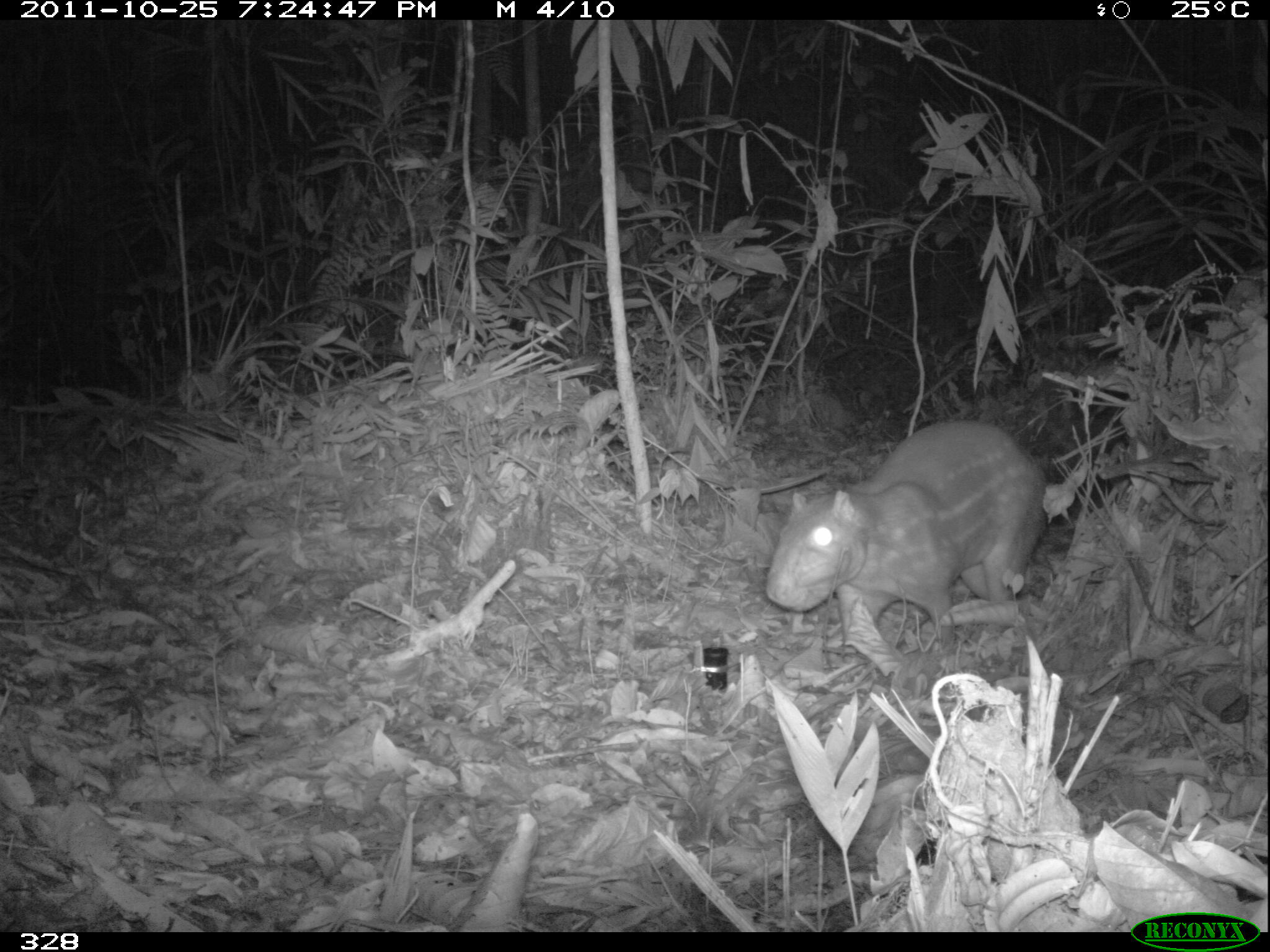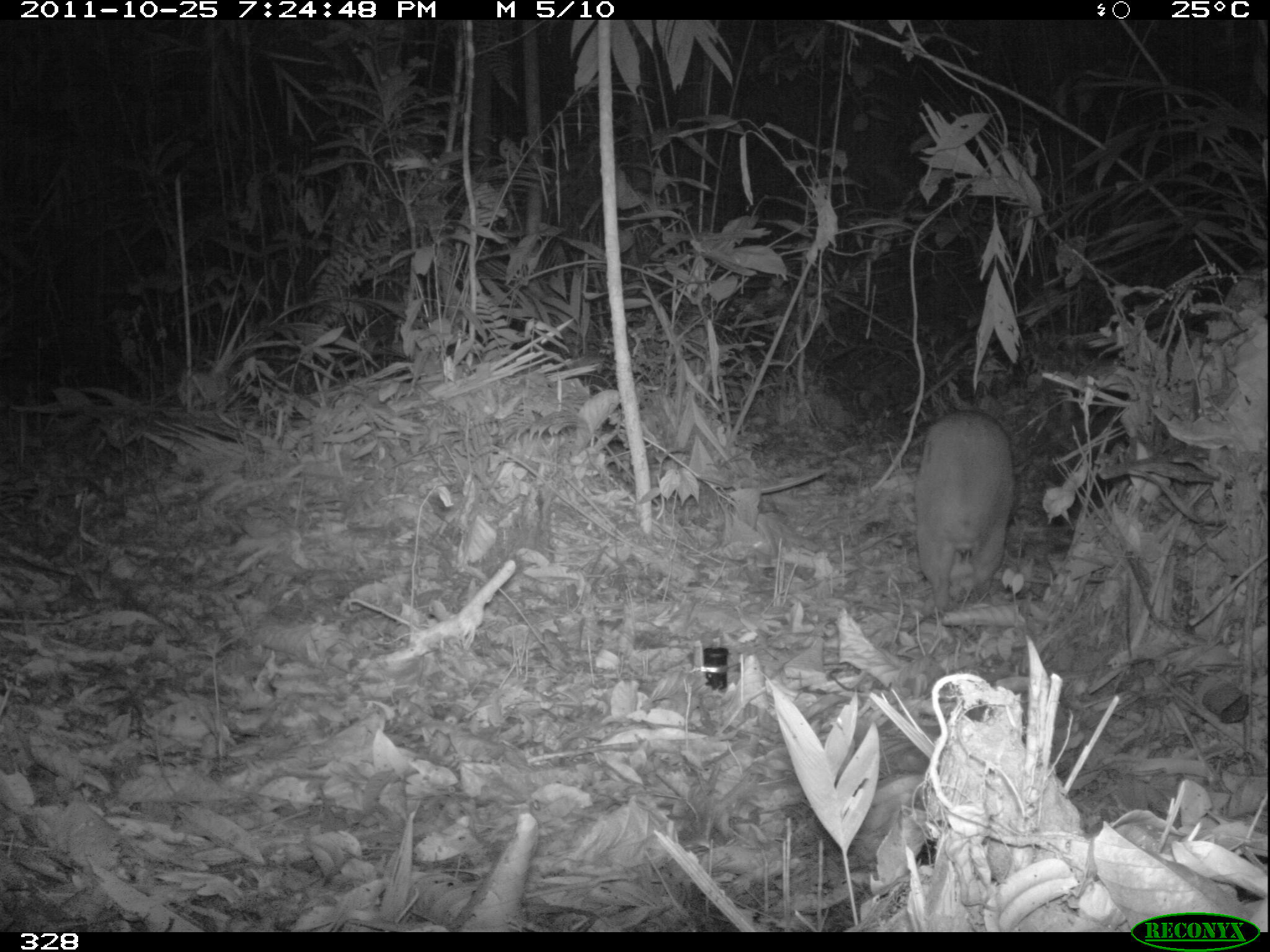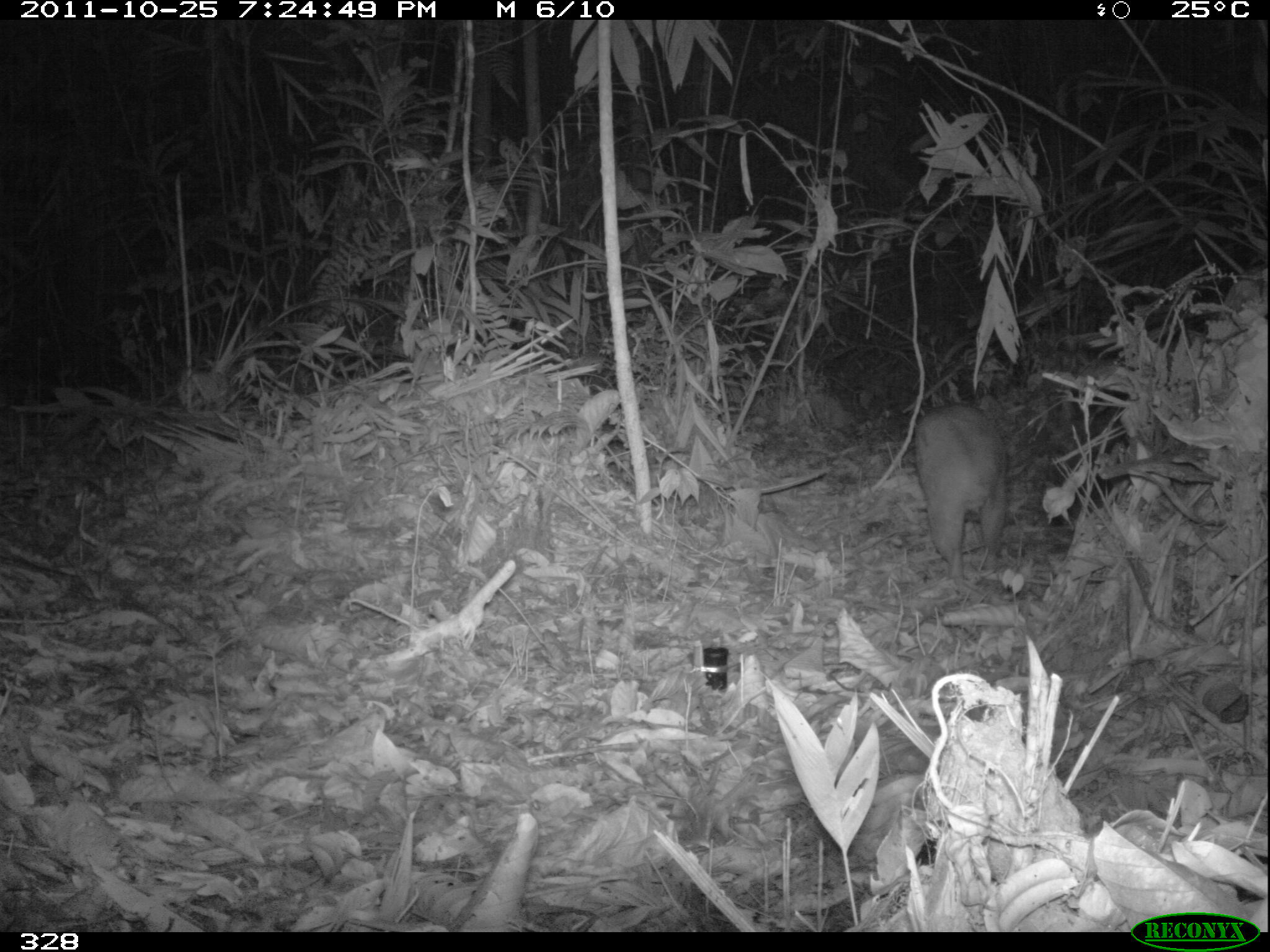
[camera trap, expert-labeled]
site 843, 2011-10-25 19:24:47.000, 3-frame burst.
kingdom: Animalia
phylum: Chordata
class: Mammalia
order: Rodentia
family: Cuniculidae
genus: Cuniculus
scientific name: Cuniculus paca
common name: spotted paca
Cuniculus paca (spotted paca).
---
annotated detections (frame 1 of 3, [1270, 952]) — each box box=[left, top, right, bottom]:
cuniculus paca: box=[765, 416, 1055, 646]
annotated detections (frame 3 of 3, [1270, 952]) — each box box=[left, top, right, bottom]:
cuniculus paca: box=[911, 401, 1011, 586]